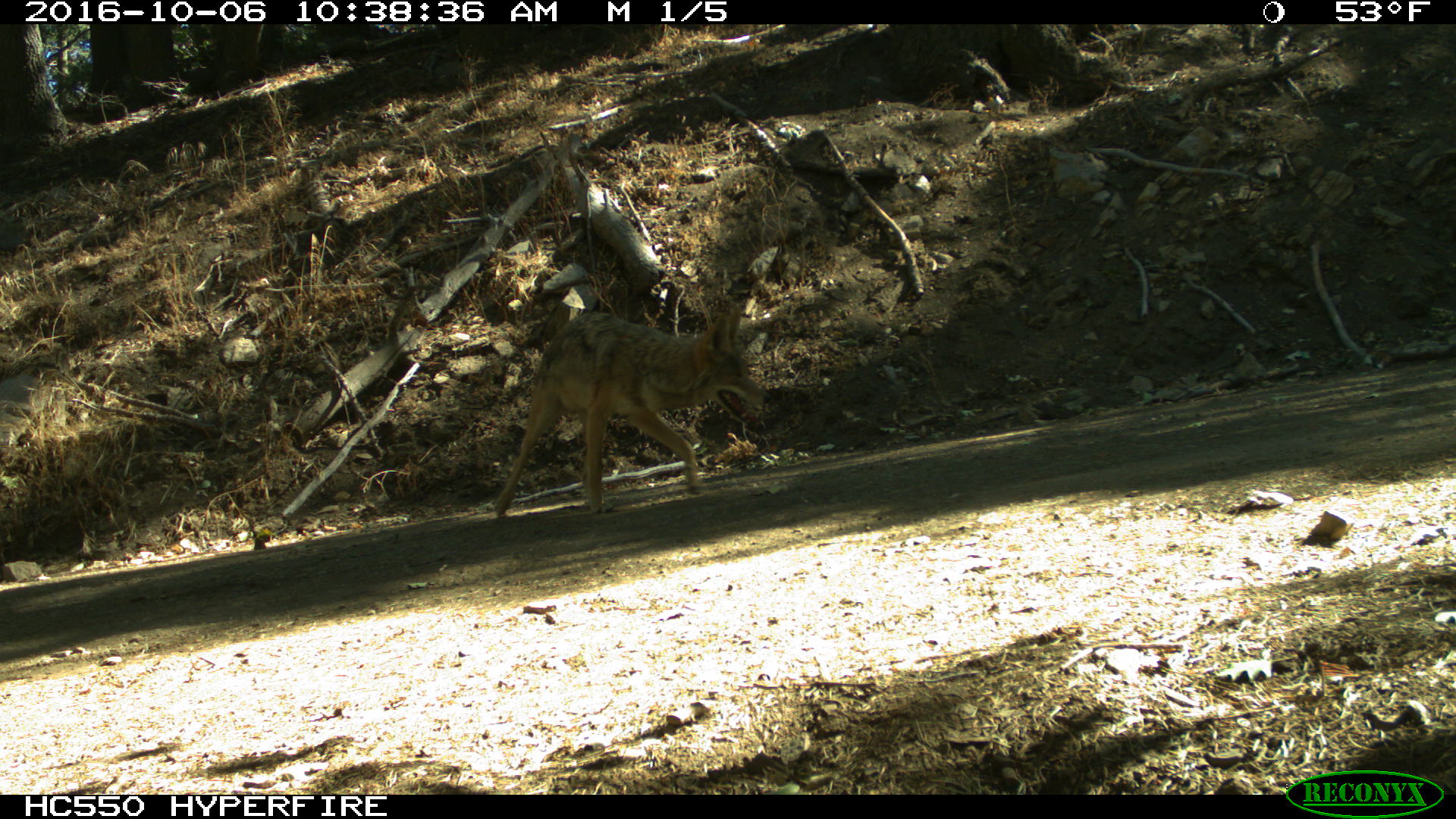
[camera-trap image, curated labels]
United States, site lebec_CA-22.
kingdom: Animalia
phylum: Chordata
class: Mammalia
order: Carnivora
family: Canidae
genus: Canis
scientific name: Canis latrans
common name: coyote